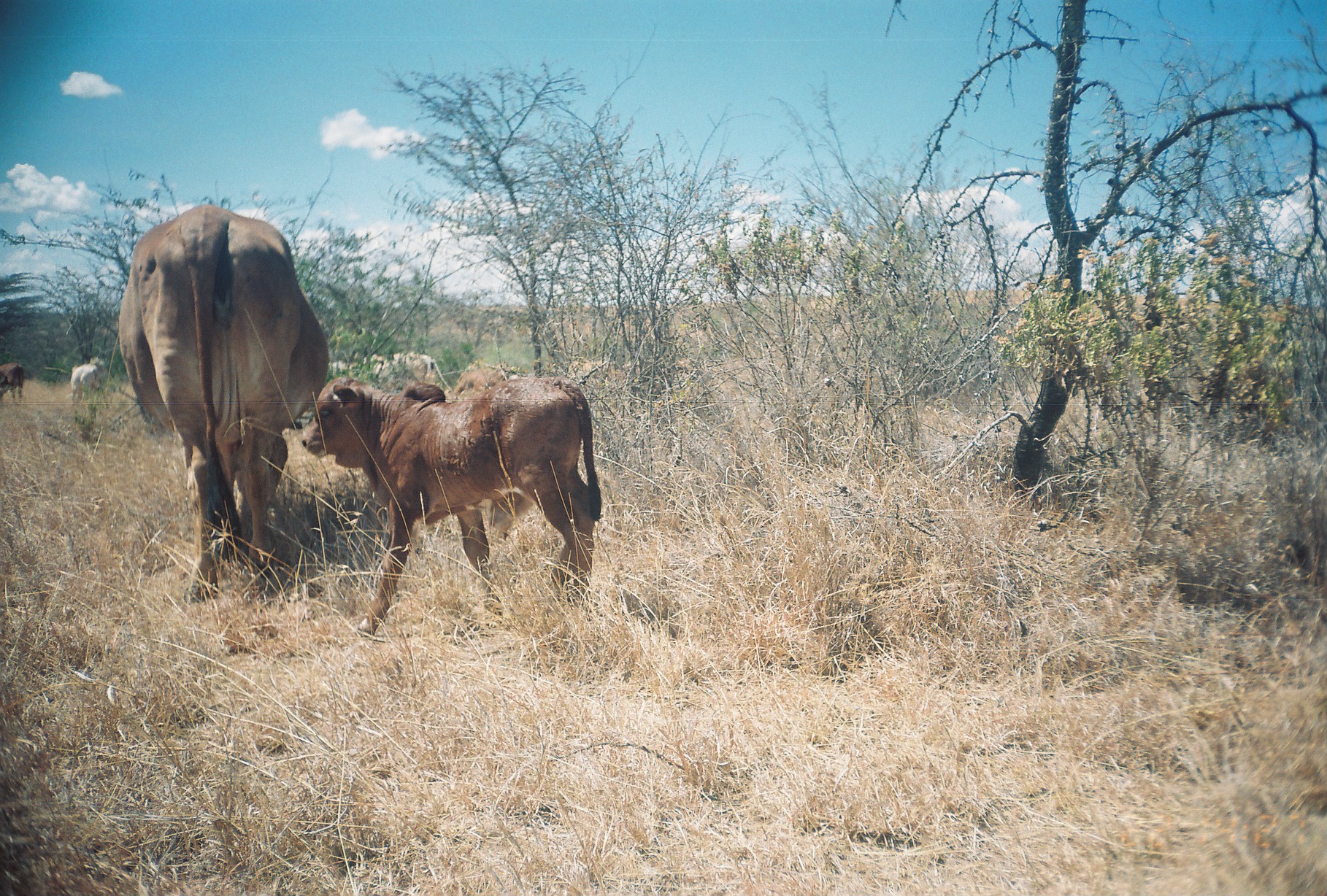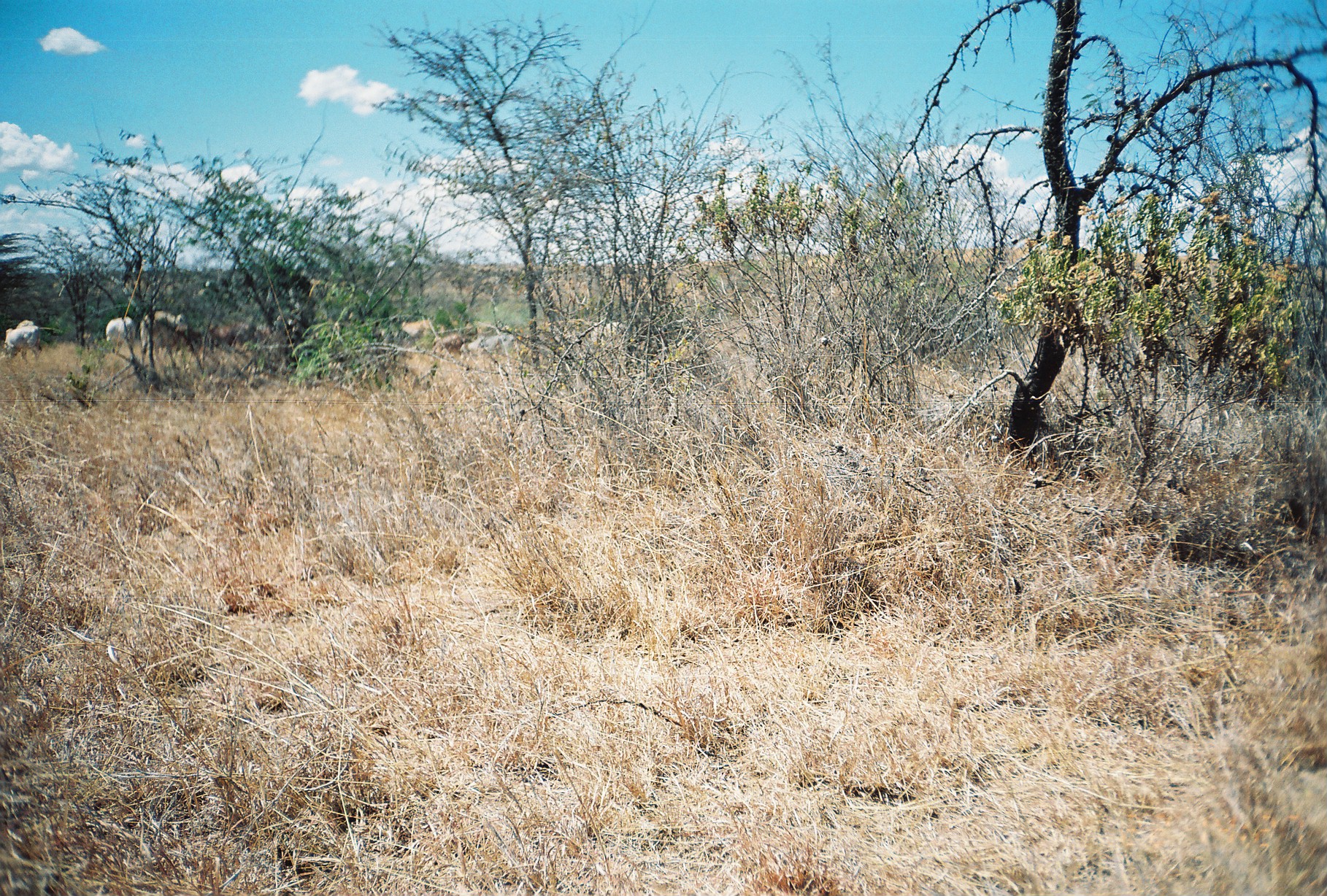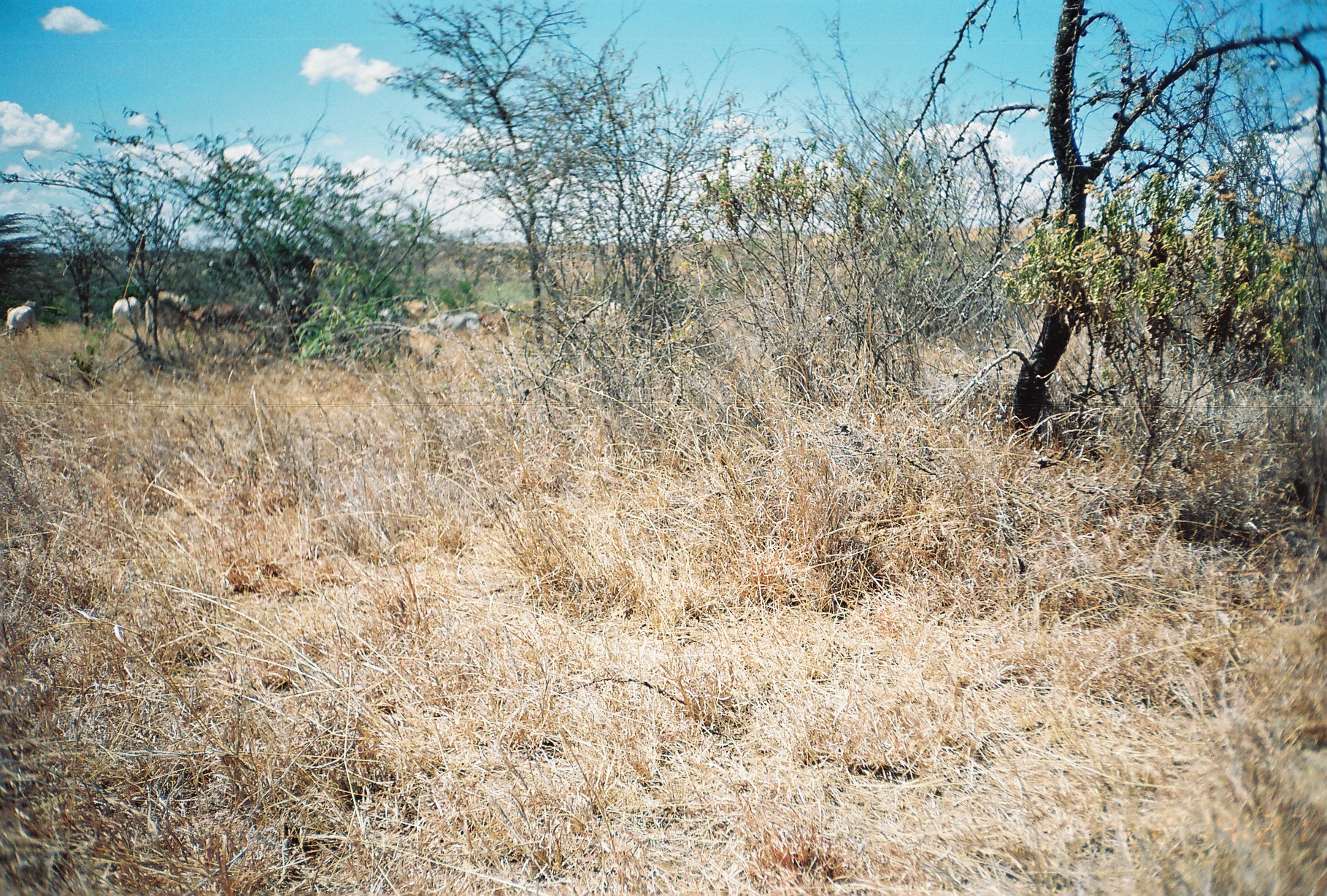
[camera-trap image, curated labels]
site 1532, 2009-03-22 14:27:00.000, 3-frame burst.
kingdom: Animalia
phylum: Chordata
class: Mammalia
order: Artiodactyla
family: Bovidae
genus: Bos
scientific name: Bos taurus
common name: domestic cattle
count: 5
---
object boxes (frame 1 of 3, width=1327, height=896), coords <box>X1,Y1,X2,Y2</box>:
bos taurus: <box>113,204,338,602</box>; <box>301,376,613,636</box>; <box>330,352,453,397</box>; <box>453,360,518,397</box>; <box>70,356,108,403</box>; <box>0,361,25,400</box>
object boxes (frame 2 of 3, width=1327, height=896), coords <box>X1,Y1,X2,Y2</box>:
bos taurus: <box>141,311,187,366</box>; <box>461,333,516,364</box>; <box>4,326,41,364</box>; <box>106,316,135,356</box>; <box>399,319,445,339</box>; <box>209,324,238,350</box>; <box>15,320,34,358</box>; <box>436,335,464,355</box>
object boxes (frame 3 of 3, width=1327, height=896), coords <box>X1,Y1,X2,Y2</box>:
bos taurus: <box>145,291,191,349</box>; <box>195,304,254,342</box>; <box>427,311,481,341</box>; <box>7,300,42,338</box>; <box>113,297,142,326</box>; <box>479,312,509,335</box>; <box>395,300,430,316</box>; <box>1,307,14,339</box>